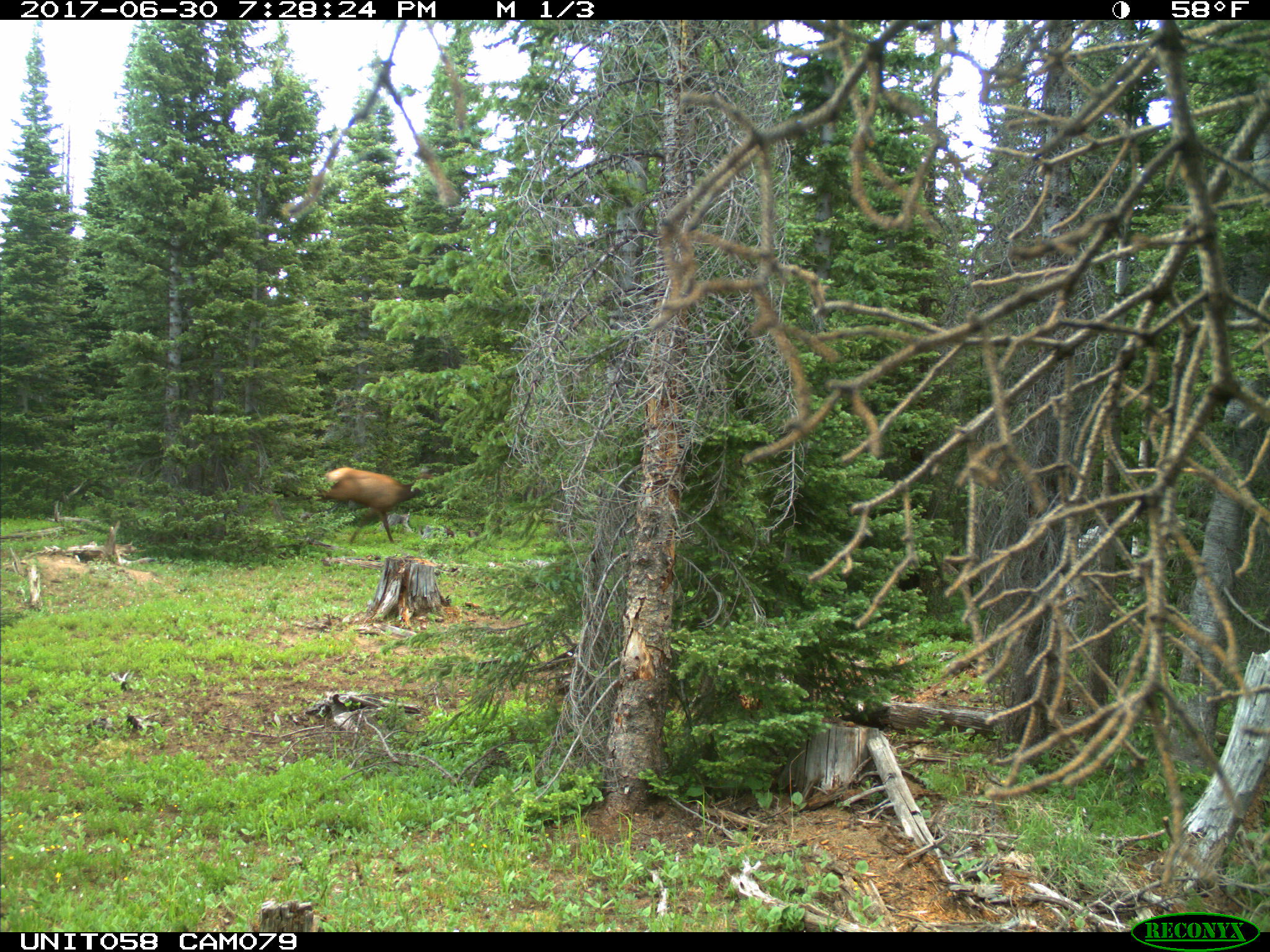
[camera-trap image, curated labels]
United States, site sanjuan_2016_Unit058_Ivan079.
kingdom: Animalia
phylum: Chordata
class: Mammalia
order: Artiodactyla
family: Cervidae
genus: Cervus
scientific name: Cervus elaphus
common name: red deer